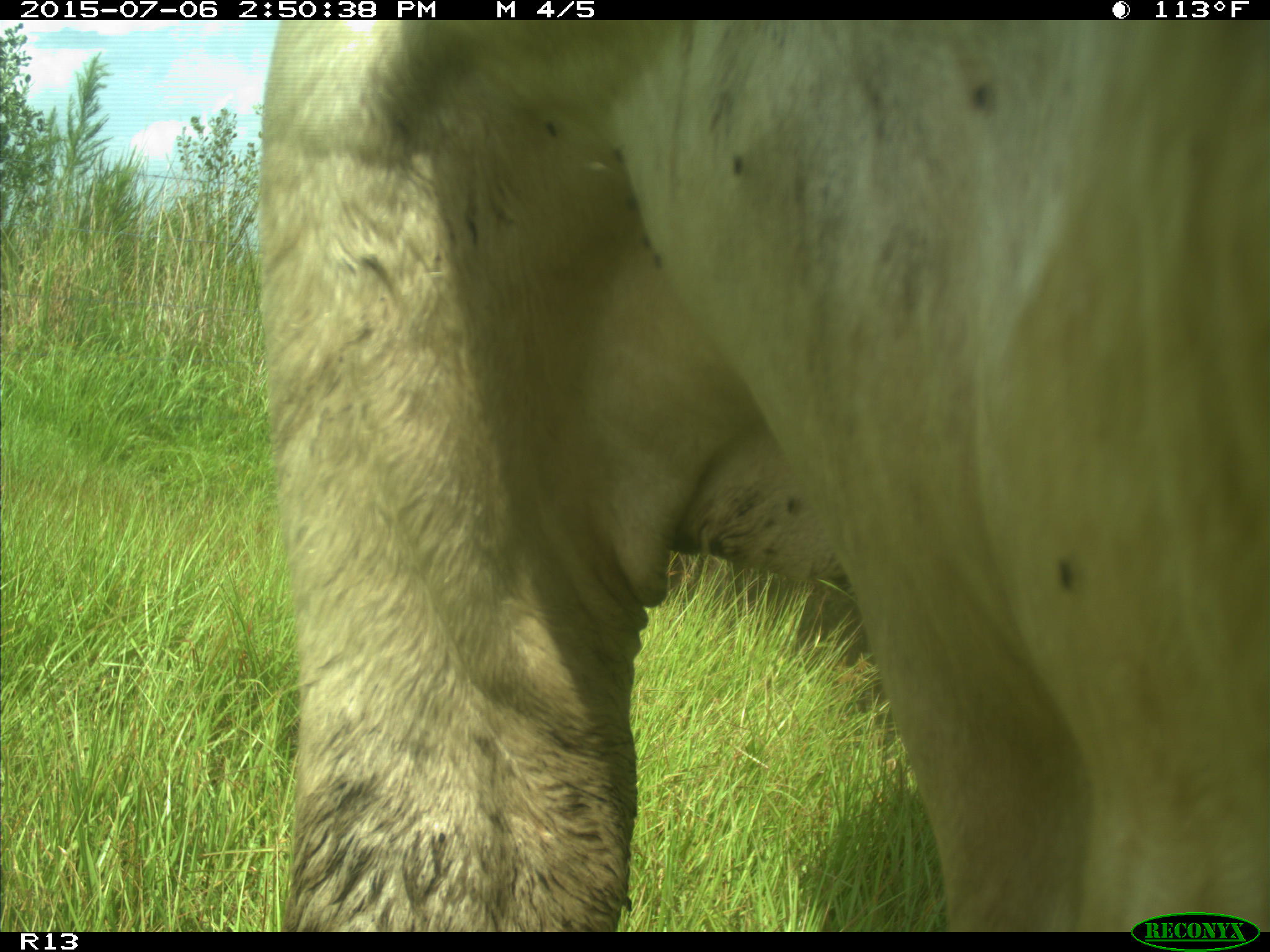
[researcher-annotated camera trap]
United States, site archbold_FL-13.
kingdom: Animalia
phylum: Chordata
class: Mammalia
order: Artiodactyla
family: Bovidae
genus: Bos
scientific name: Bos taurus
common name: domestic cow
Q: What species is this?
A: Bos taurus (domestic cow).